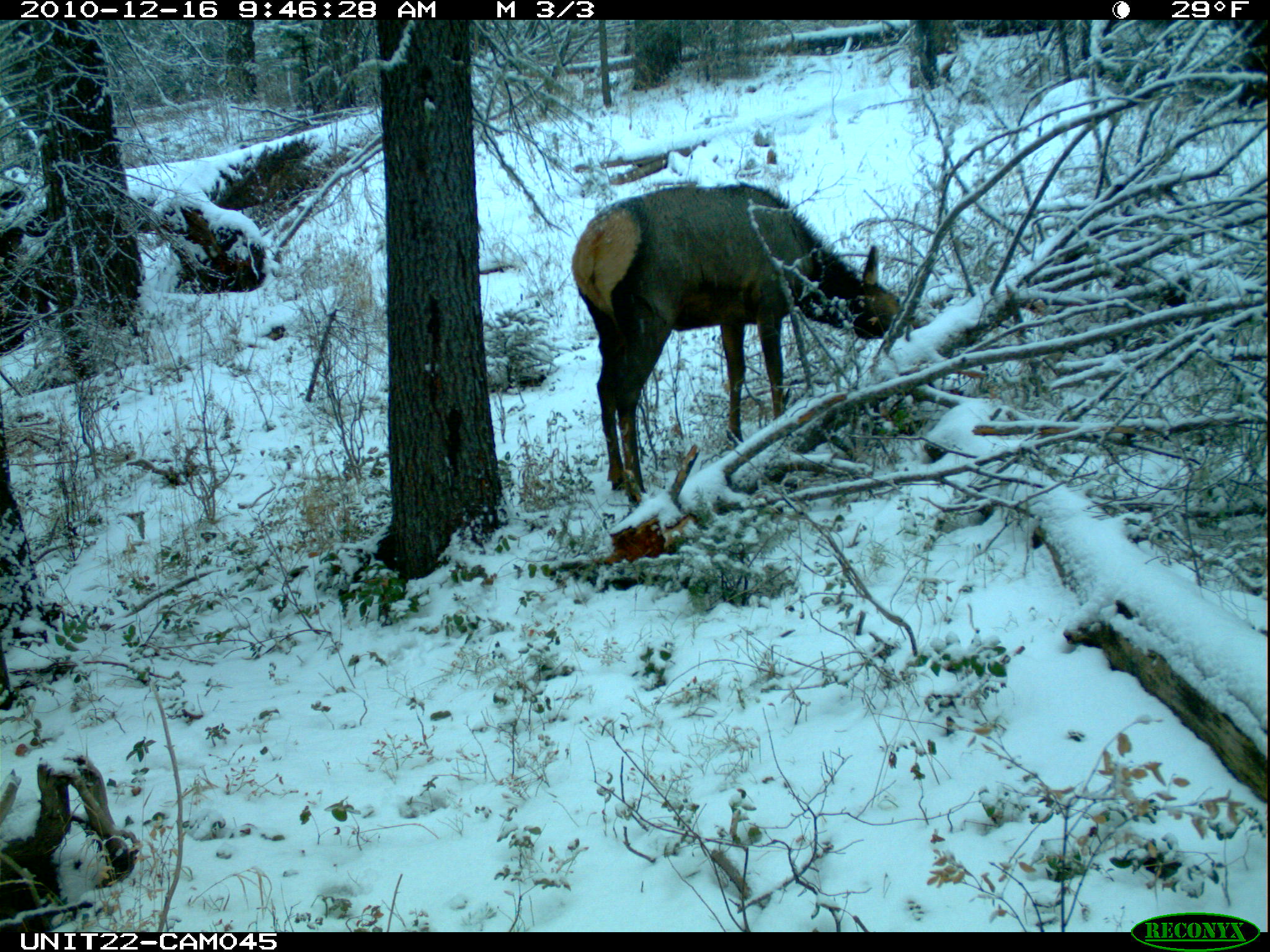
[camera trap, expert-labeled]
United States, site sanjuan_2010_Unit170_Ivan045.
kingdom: Animalia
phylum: Chordata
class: Mammalia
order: Artiodactyla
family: Cervidae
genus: Cervus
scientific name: Cervus elaphus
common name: red deer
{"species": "Cervus elaphus (red deer)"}